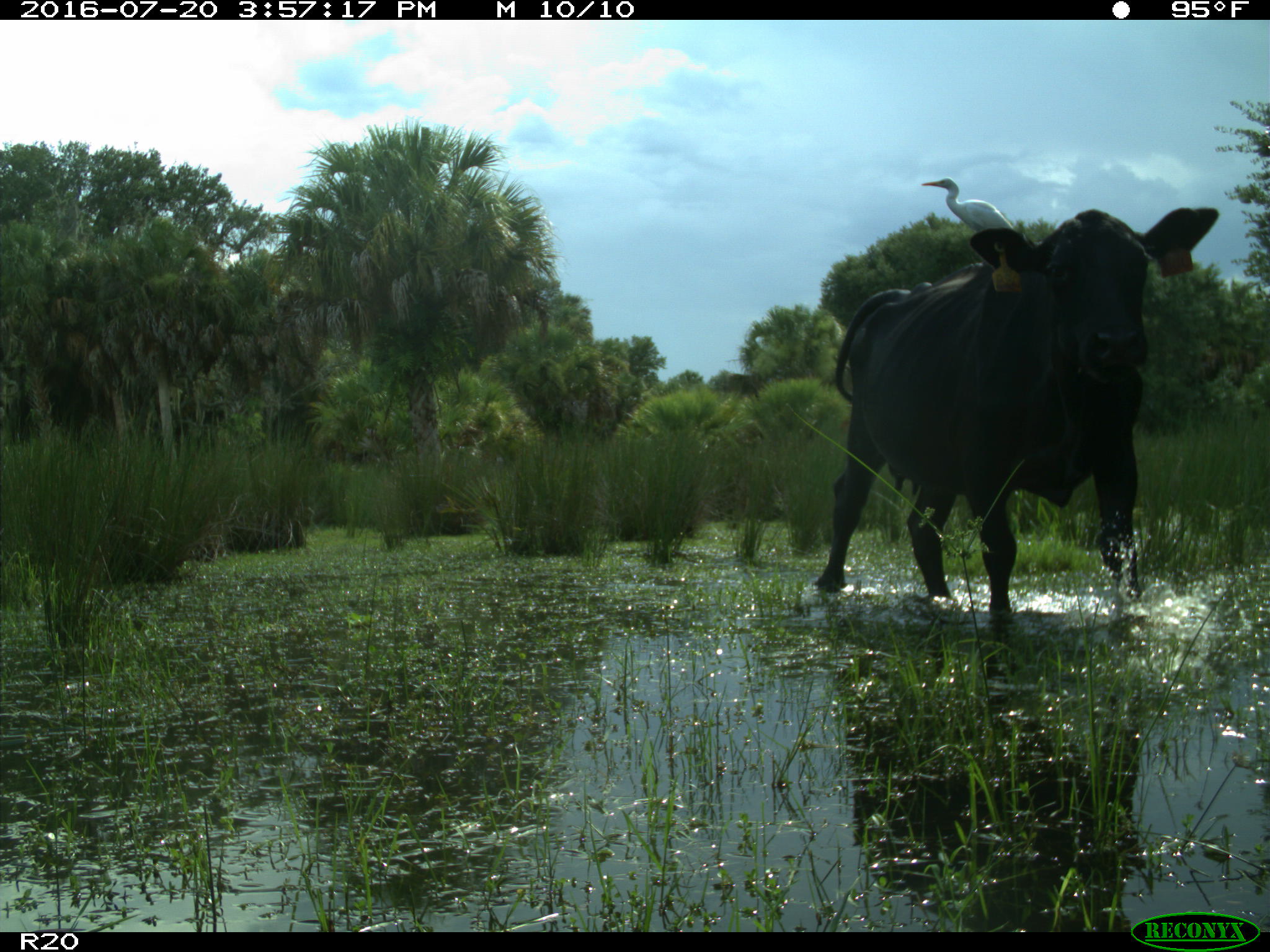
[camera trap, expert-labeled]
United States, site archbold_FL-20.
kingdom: Animalia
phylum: Chordata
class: Mammalia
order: Artiodactyla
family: Bovidae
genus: Bos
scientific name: Bos taurus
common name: domestic cow